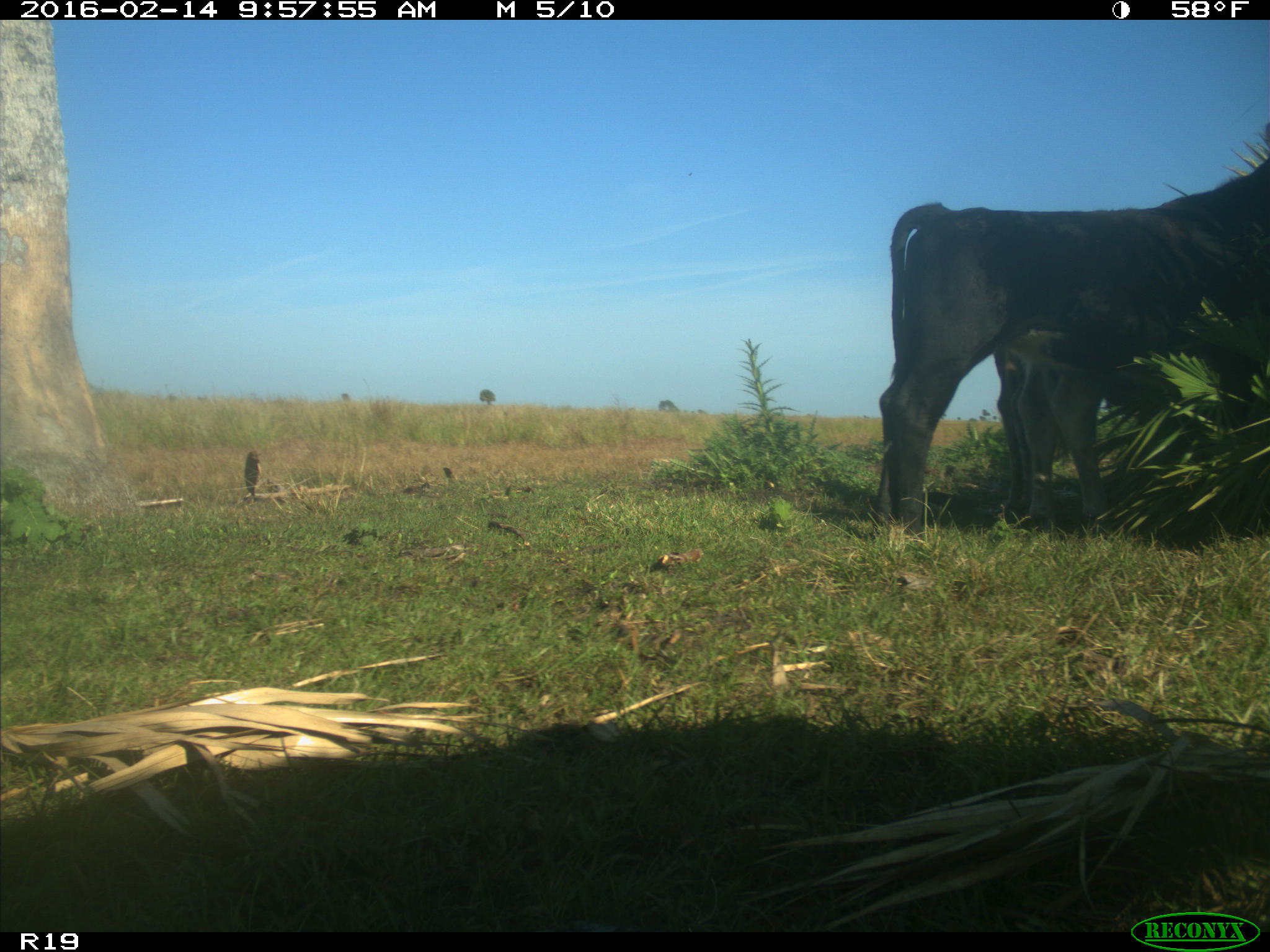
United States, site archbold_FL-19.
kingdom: Animalia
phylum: Chordata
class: Mammalia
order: Artiodactyla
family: Bovidae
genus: Bos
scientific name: Bos taurus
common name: domestic cow